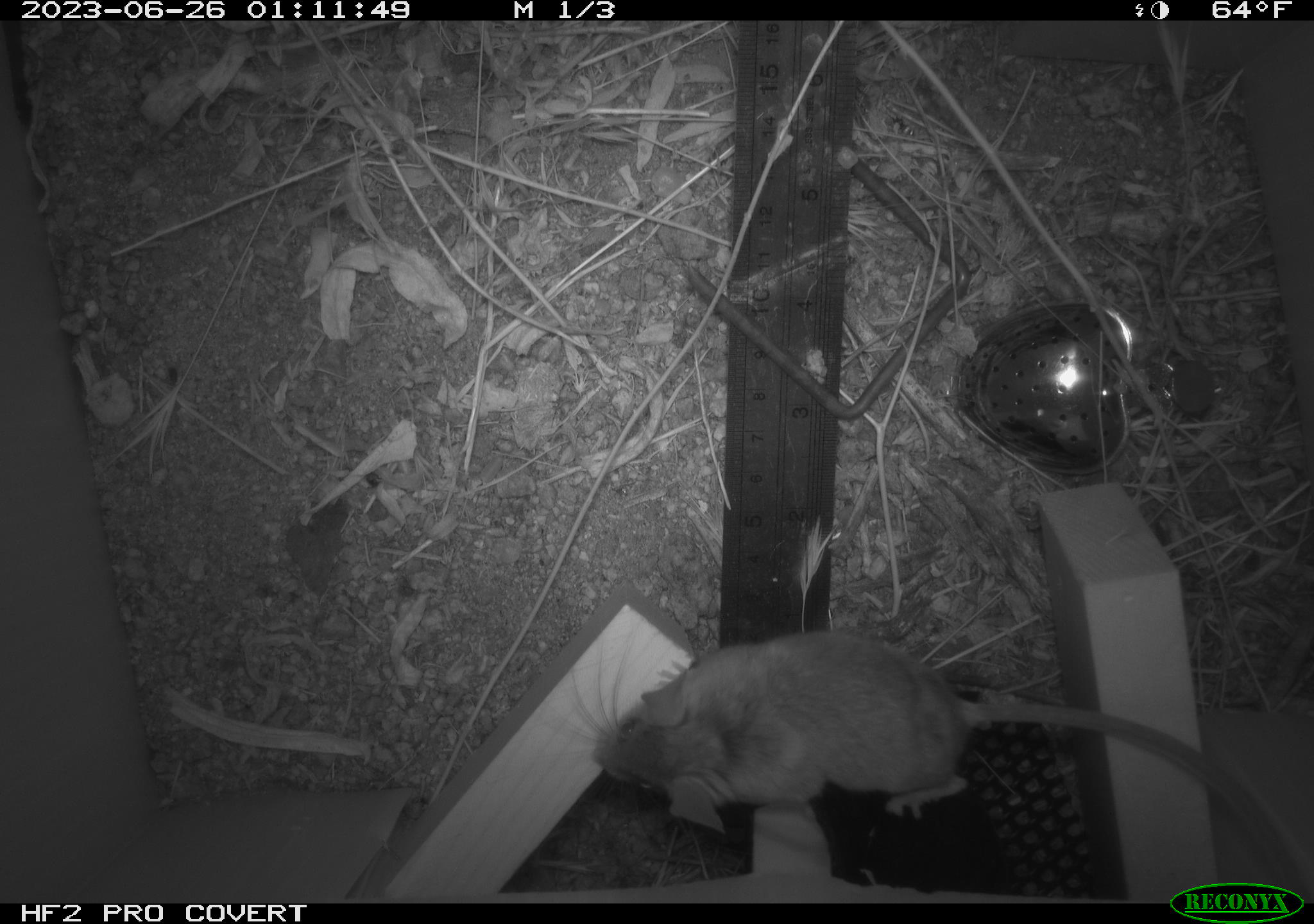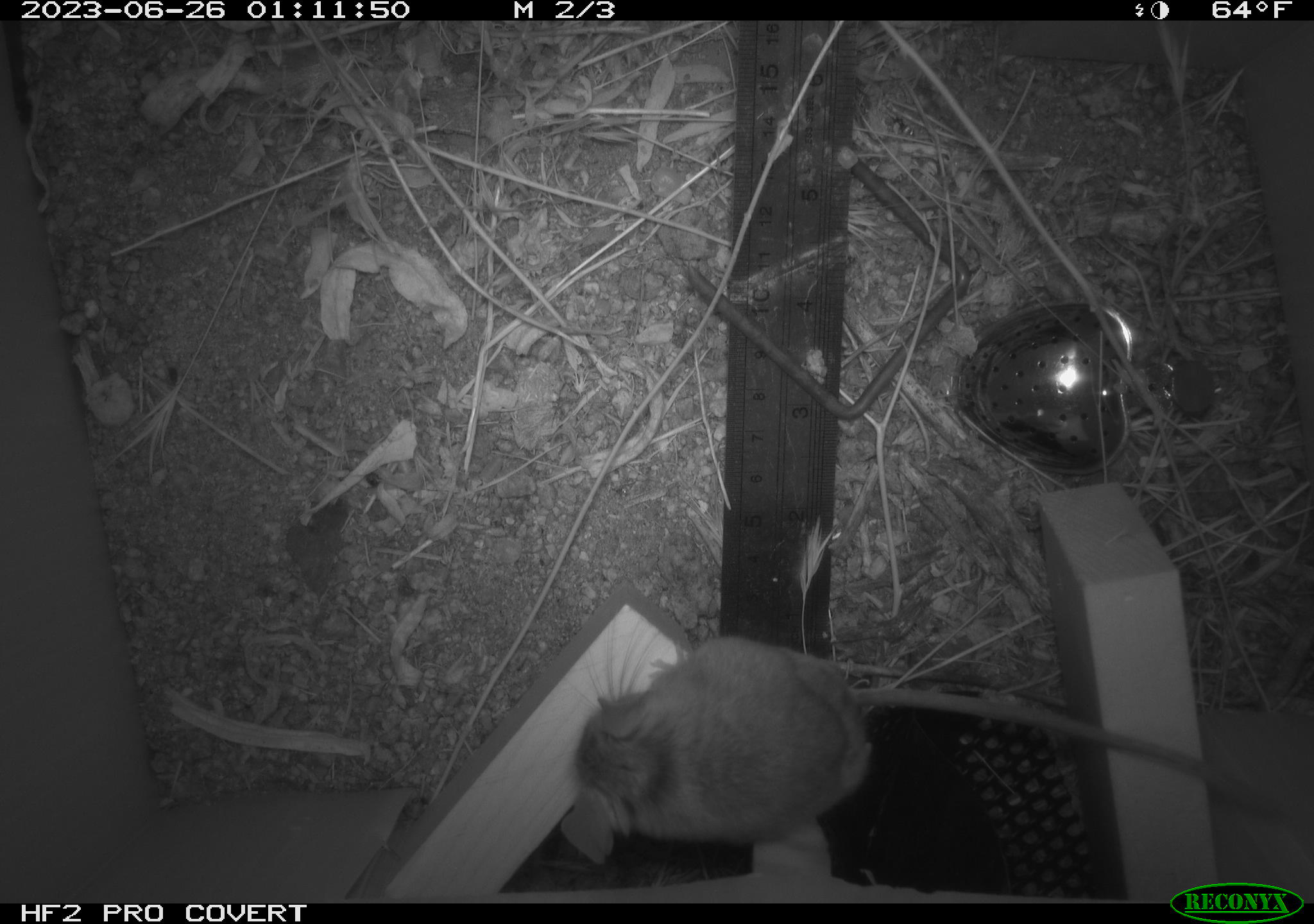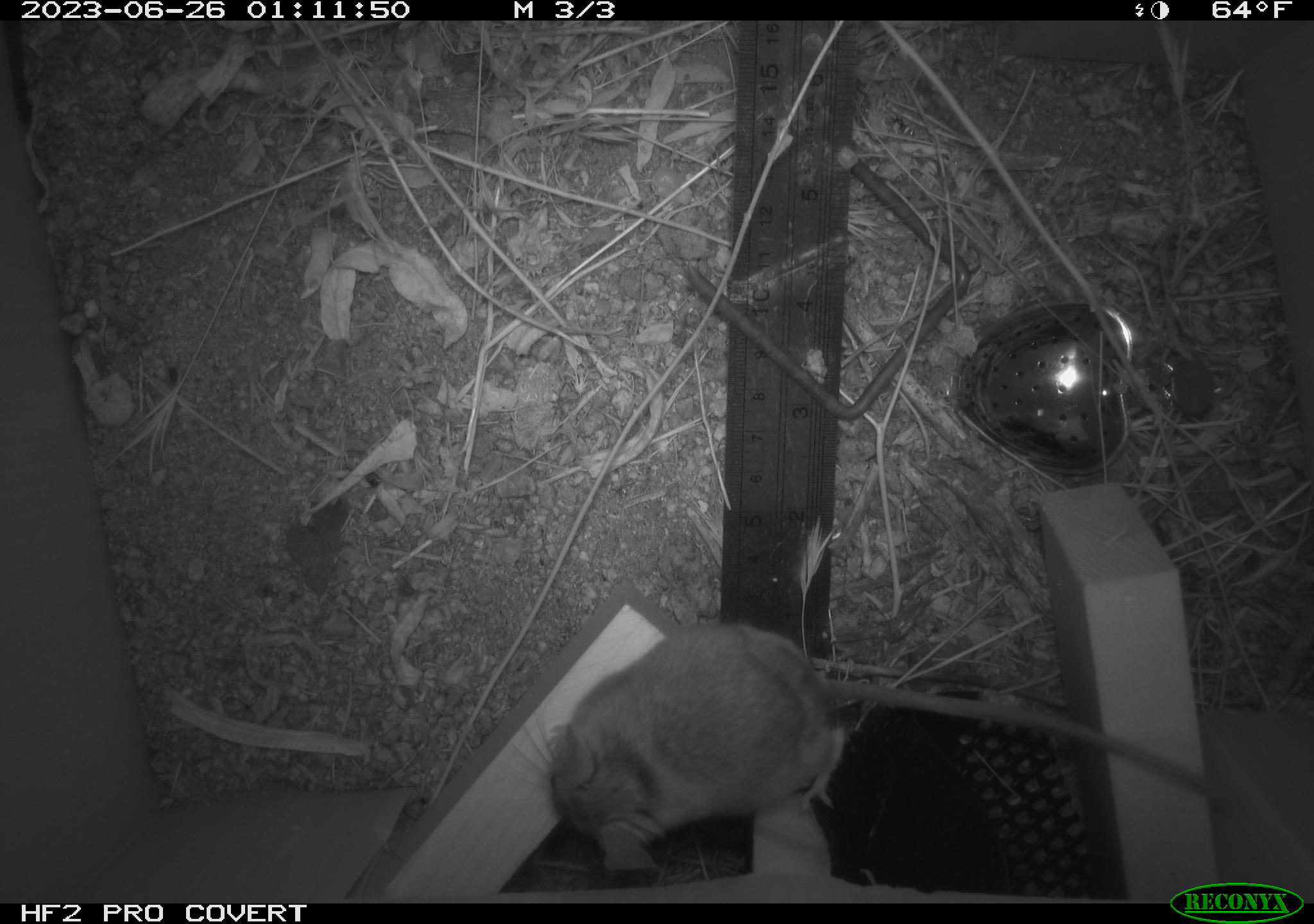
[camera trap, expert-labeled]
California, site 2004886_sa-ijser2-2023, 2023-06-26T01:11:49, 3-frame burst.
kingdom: Animalia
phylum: Chordata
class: Mammalia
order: Rodentia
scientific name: Rodentia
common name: mouse species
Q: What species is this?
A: Mouse species (Rodentia).